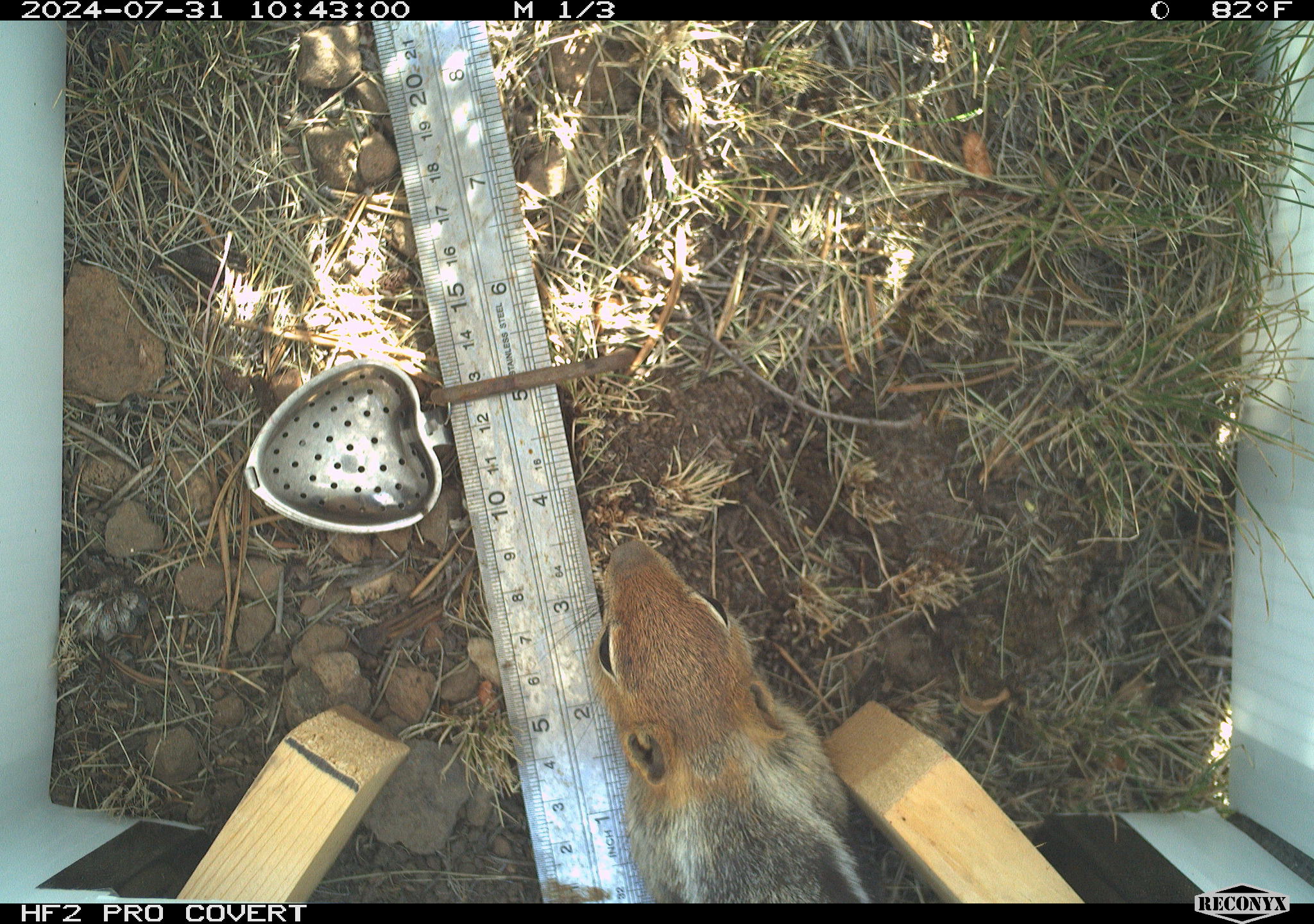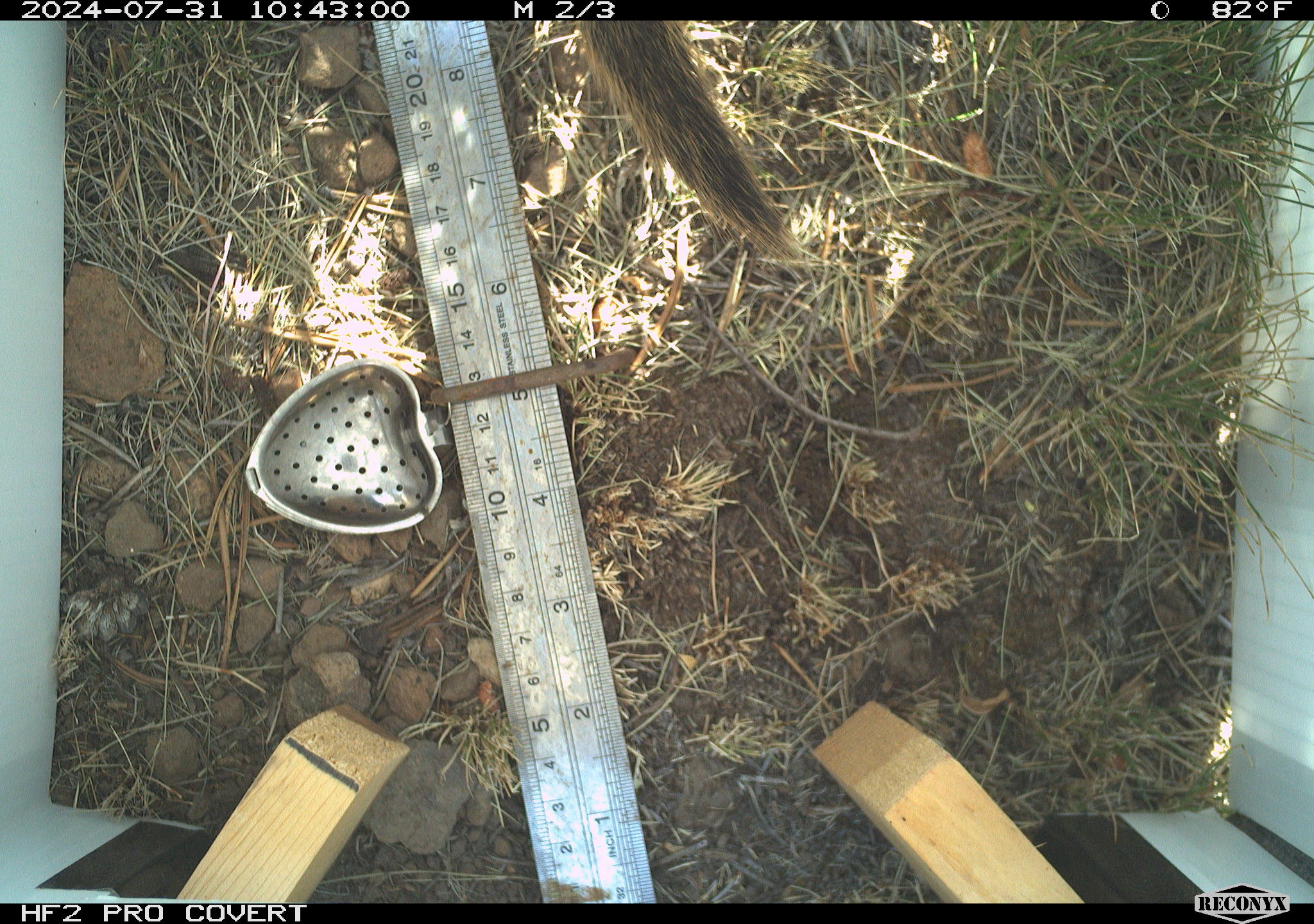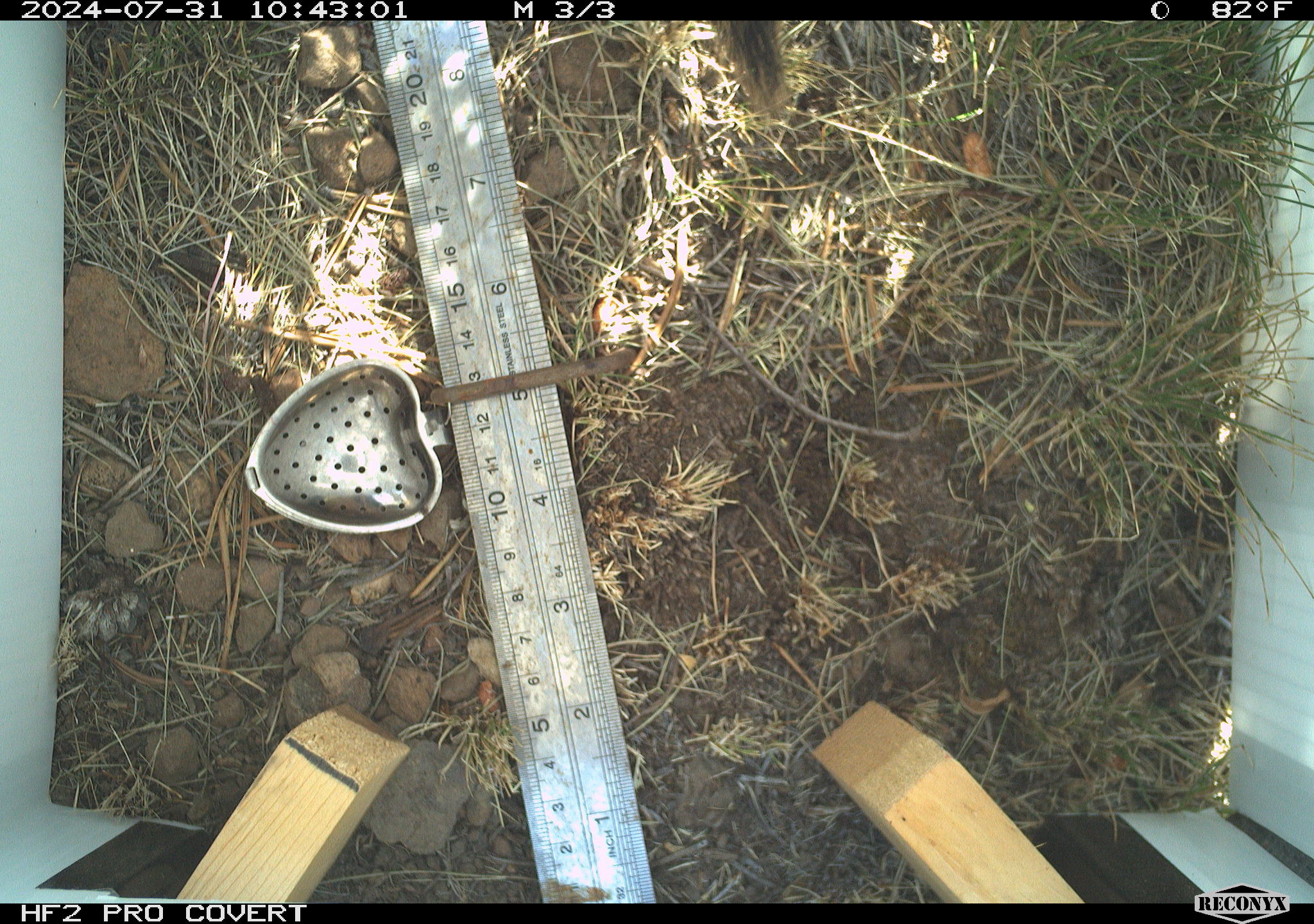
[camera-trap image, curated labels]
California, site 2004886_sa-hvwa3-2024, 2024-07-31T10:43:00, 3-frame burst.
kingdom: Animalia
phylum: Chordata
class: Mammalia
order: Rodentia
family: Sciuridae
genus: Callospermophilus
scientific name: Callospermophilus lateralis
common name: golden mantled ground squirrel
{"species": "golden mantled ground squirrel (Callospermophilus lateralis)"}